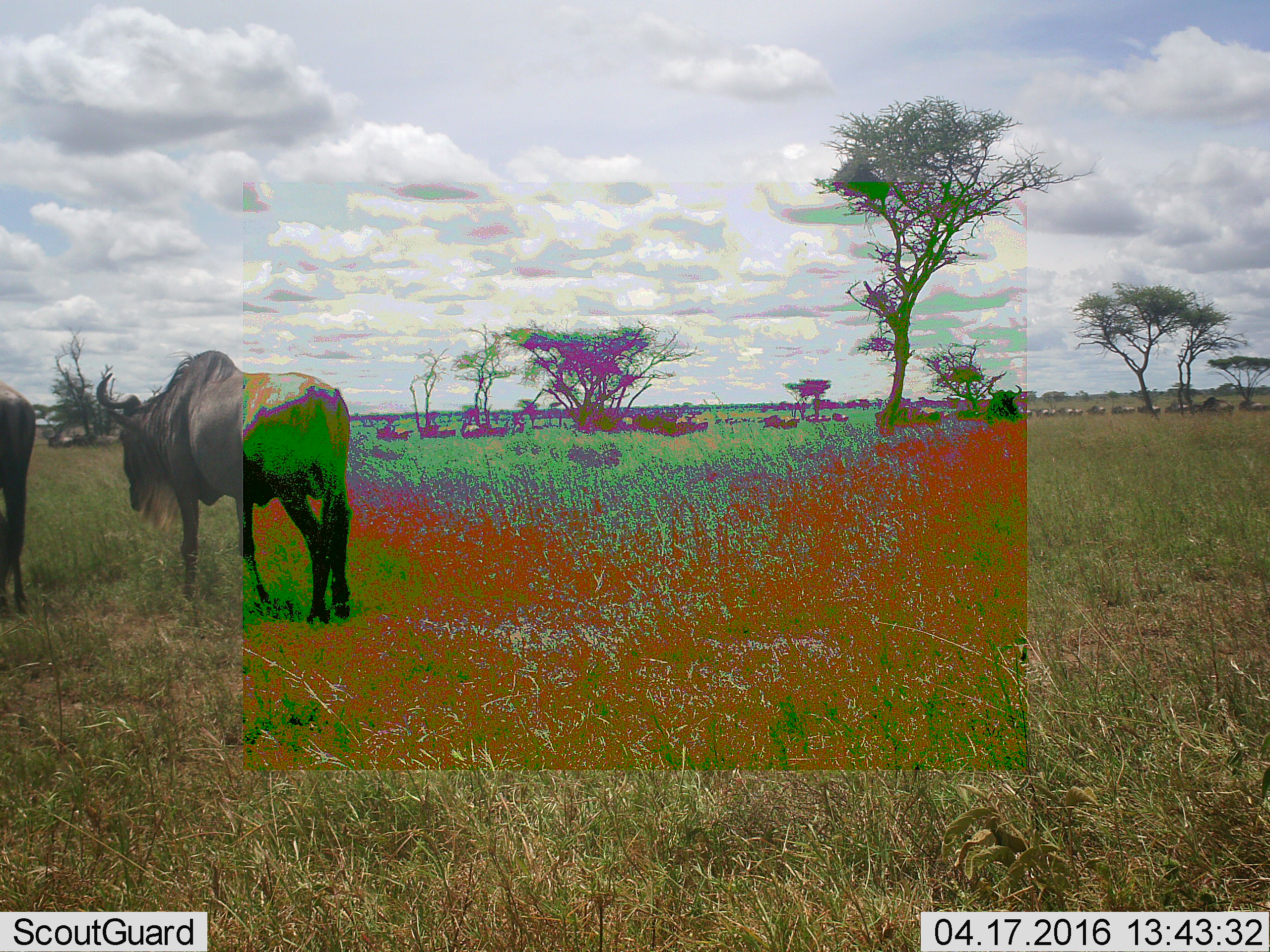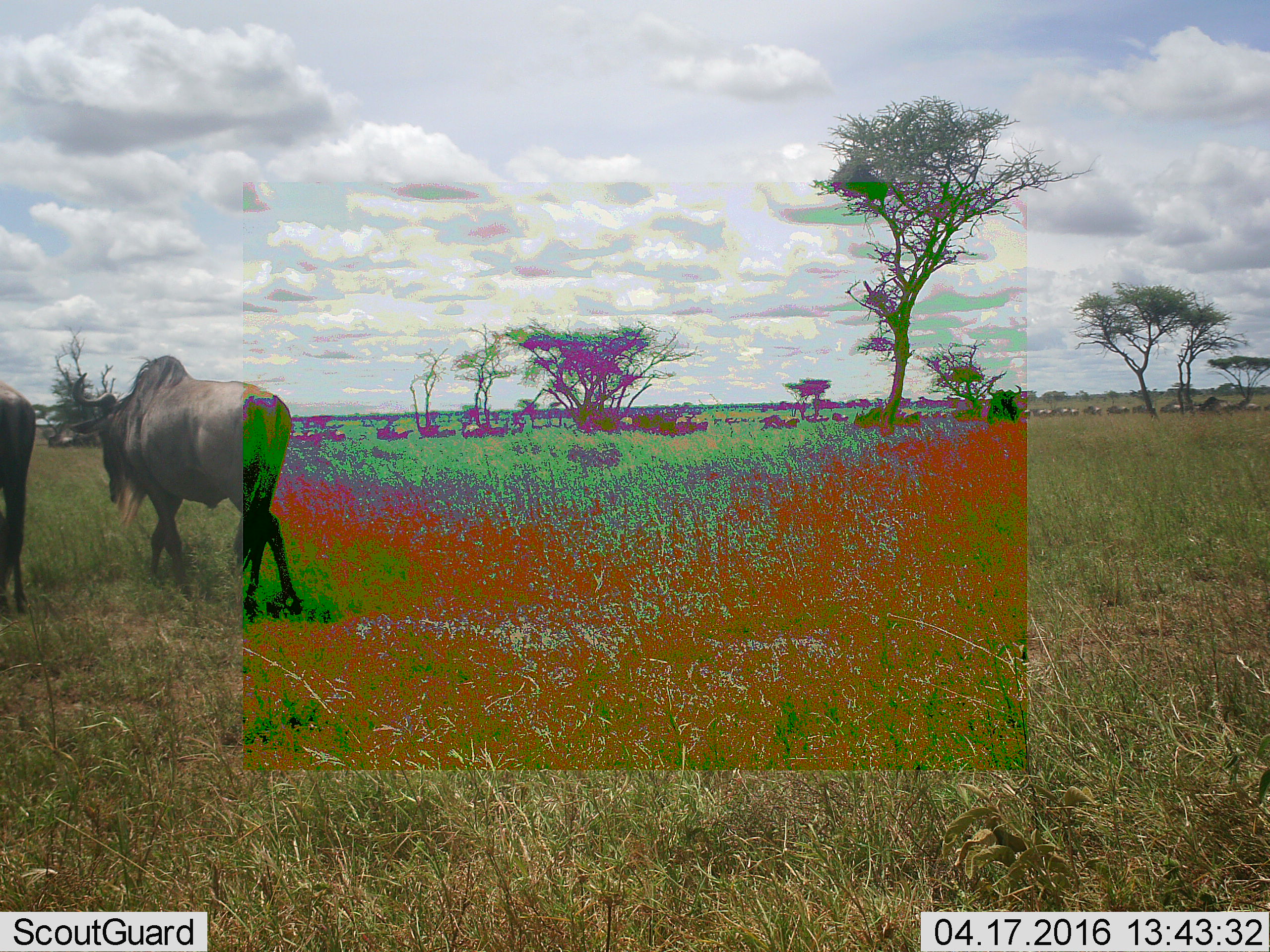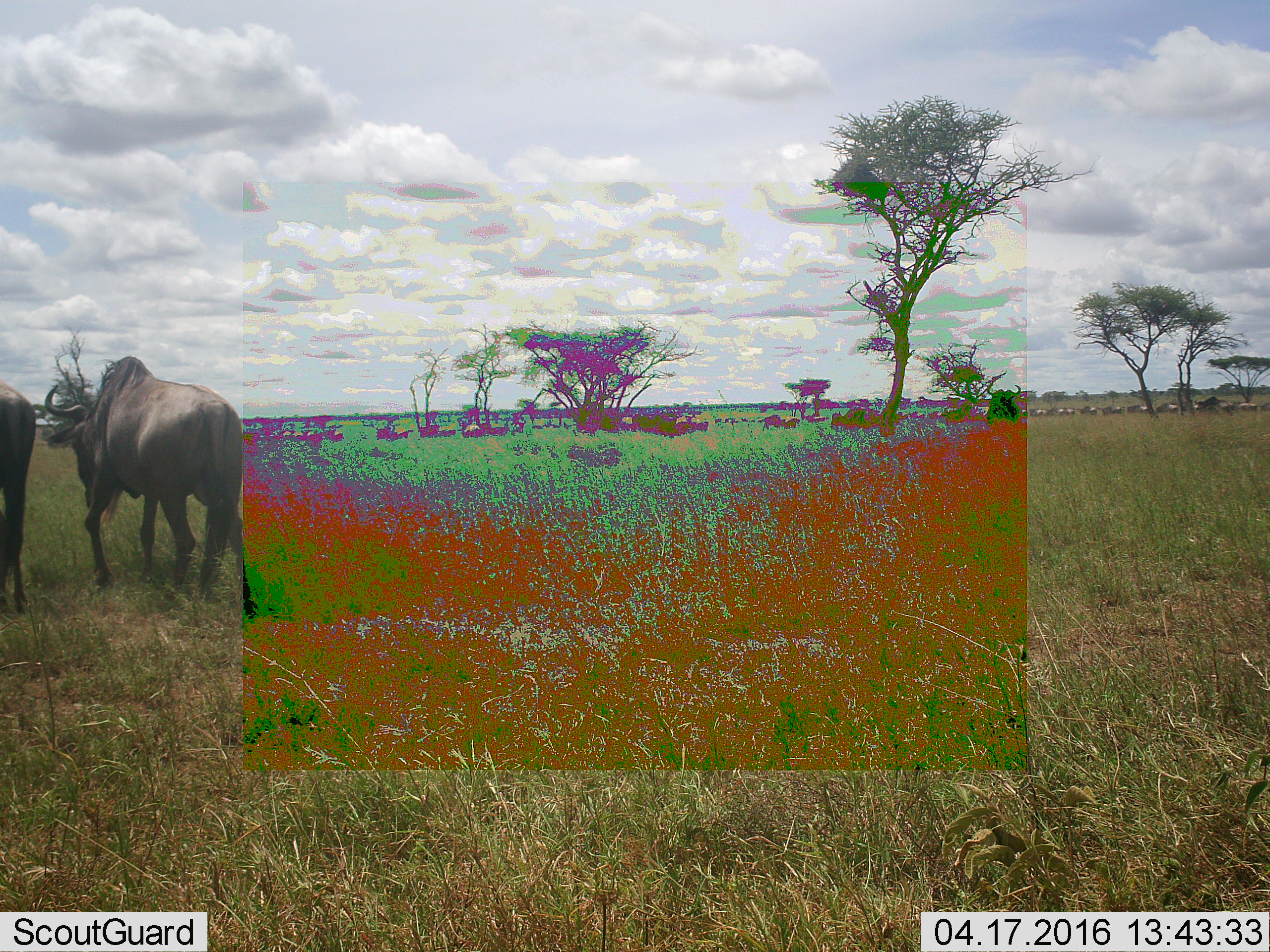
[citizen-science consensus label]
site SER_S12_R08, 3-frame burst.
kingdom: Animalia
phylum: Chordata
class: Mammalia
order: Artiodactyla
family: Bovidae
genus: Connochaetes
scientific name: Connochaetes taurinus taurinus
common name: blue wildebeest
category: wildebeestblue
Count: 11-50.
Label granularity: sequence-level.